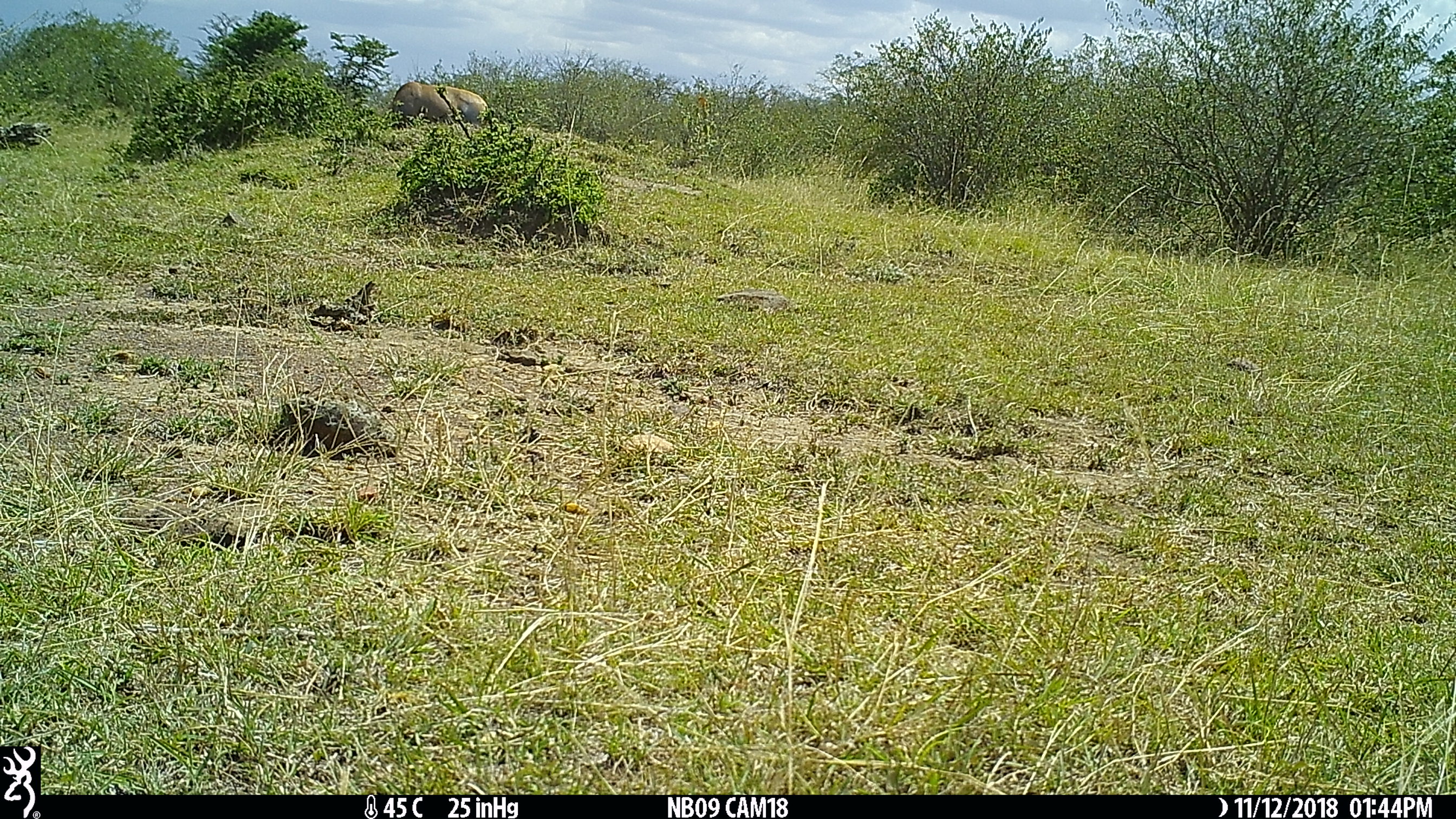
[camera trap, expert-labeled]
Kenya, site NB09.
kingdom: Animalia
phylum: Chordata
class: Mammalia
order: Artiodactyla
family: Bovidae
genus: Damaliscus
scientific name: Damaliscus lunatus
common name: topi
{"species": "topi (Damaliscus lunatus)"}